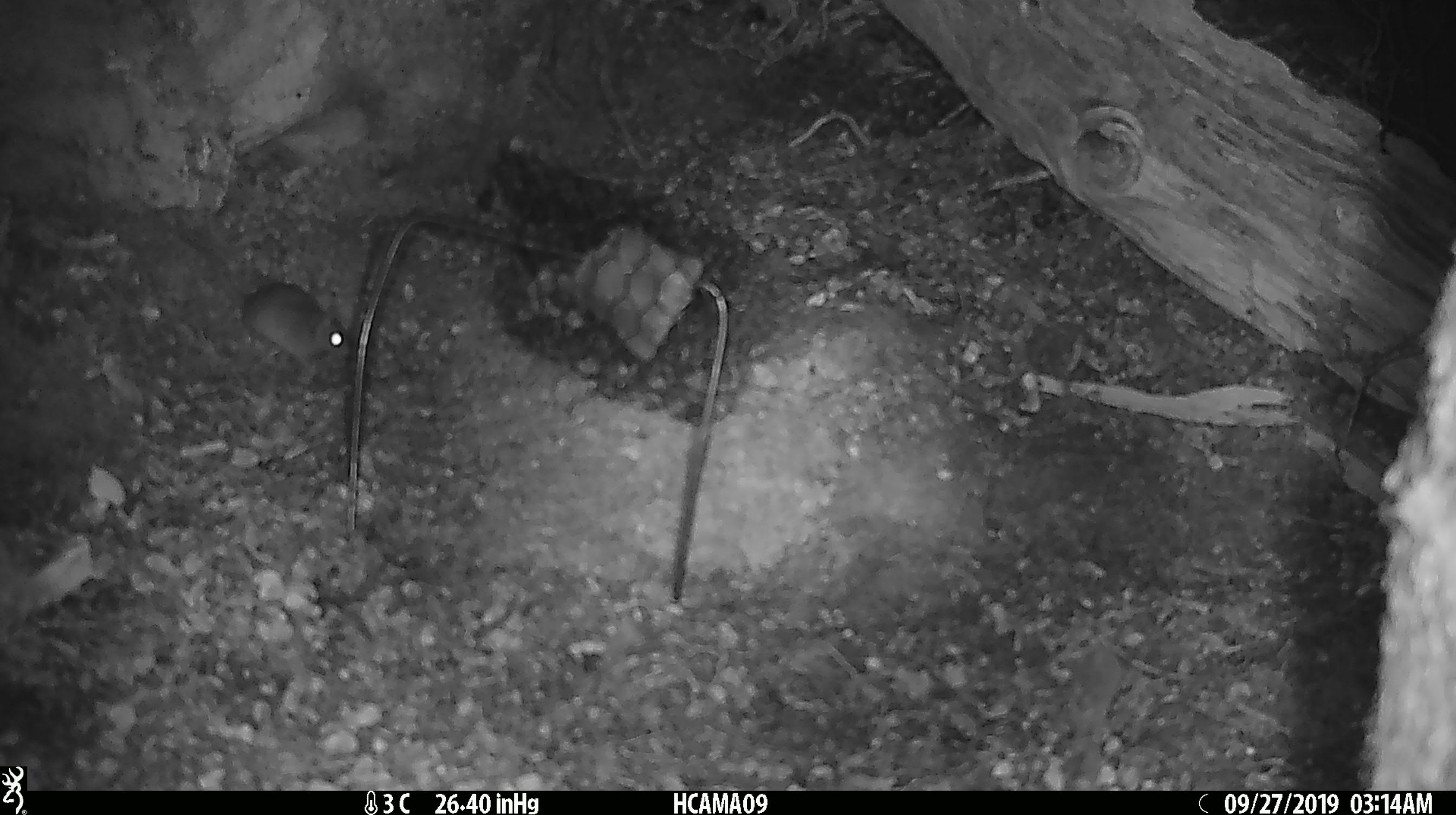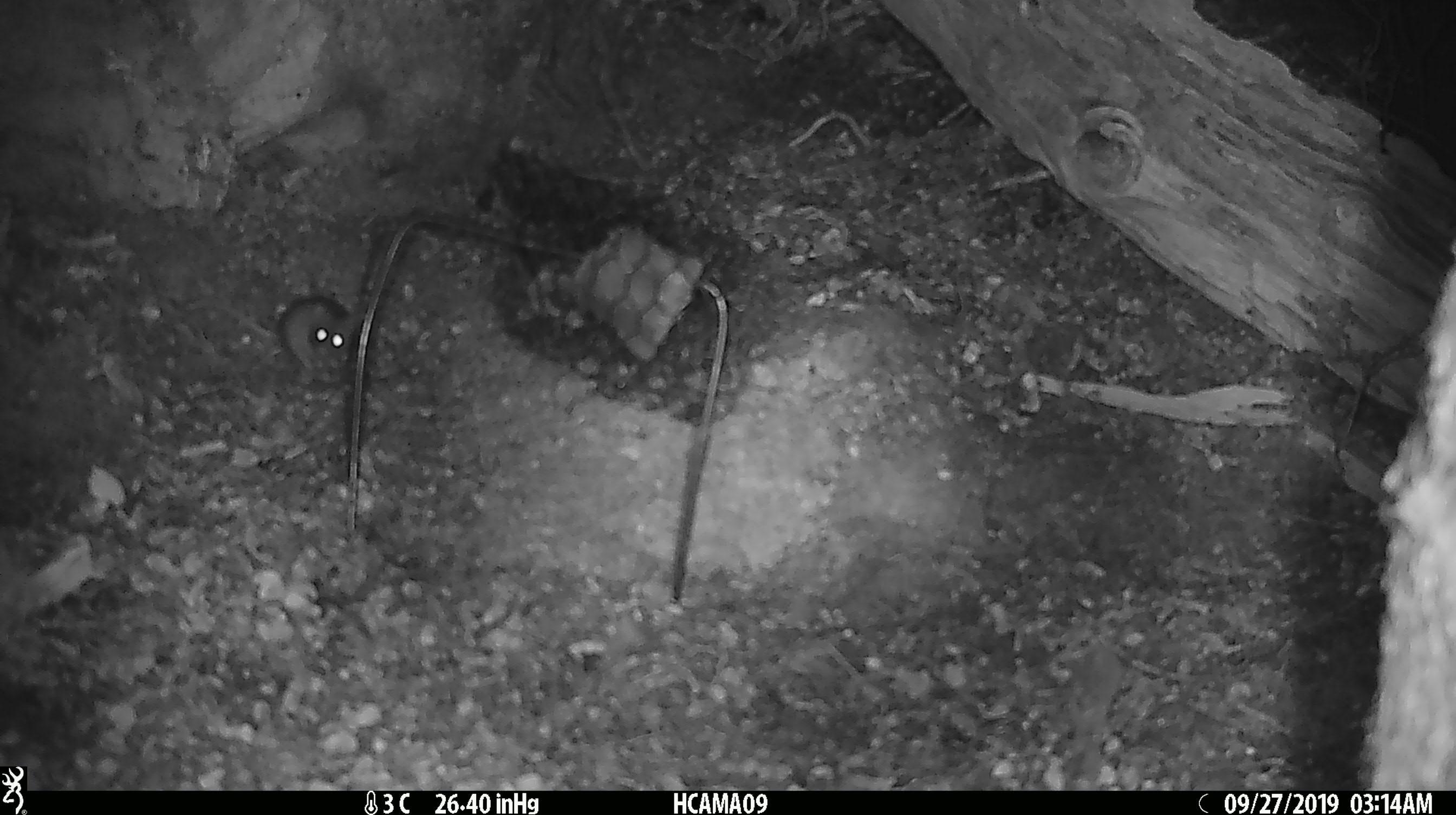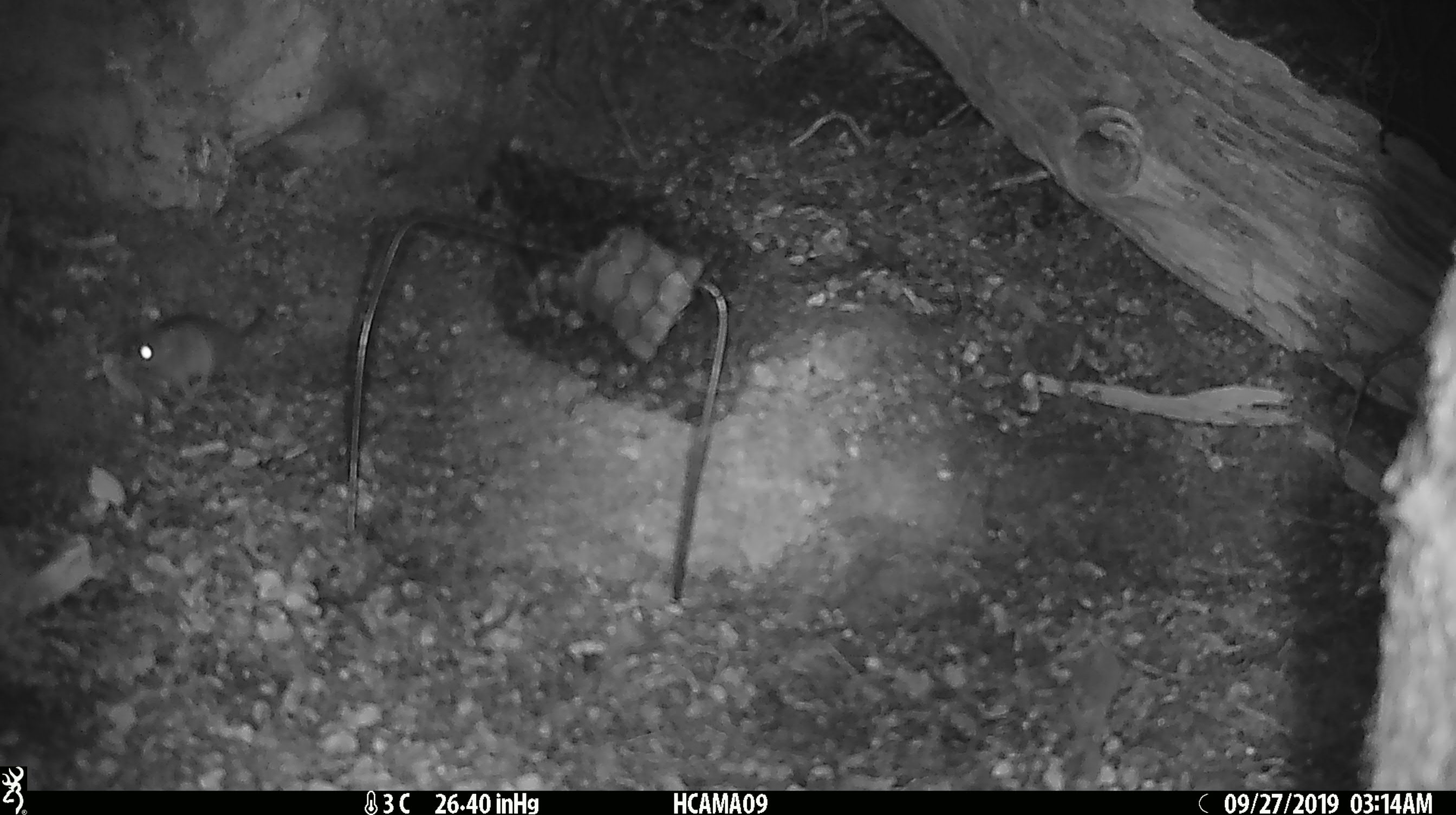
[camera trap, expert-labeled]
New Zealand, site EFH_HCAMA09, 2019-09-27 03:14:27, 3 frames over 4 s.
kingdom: Animalia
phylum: Chordata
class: Mammalia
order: Rodentia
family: Muridae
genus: Mus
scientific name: Mus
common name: mouse